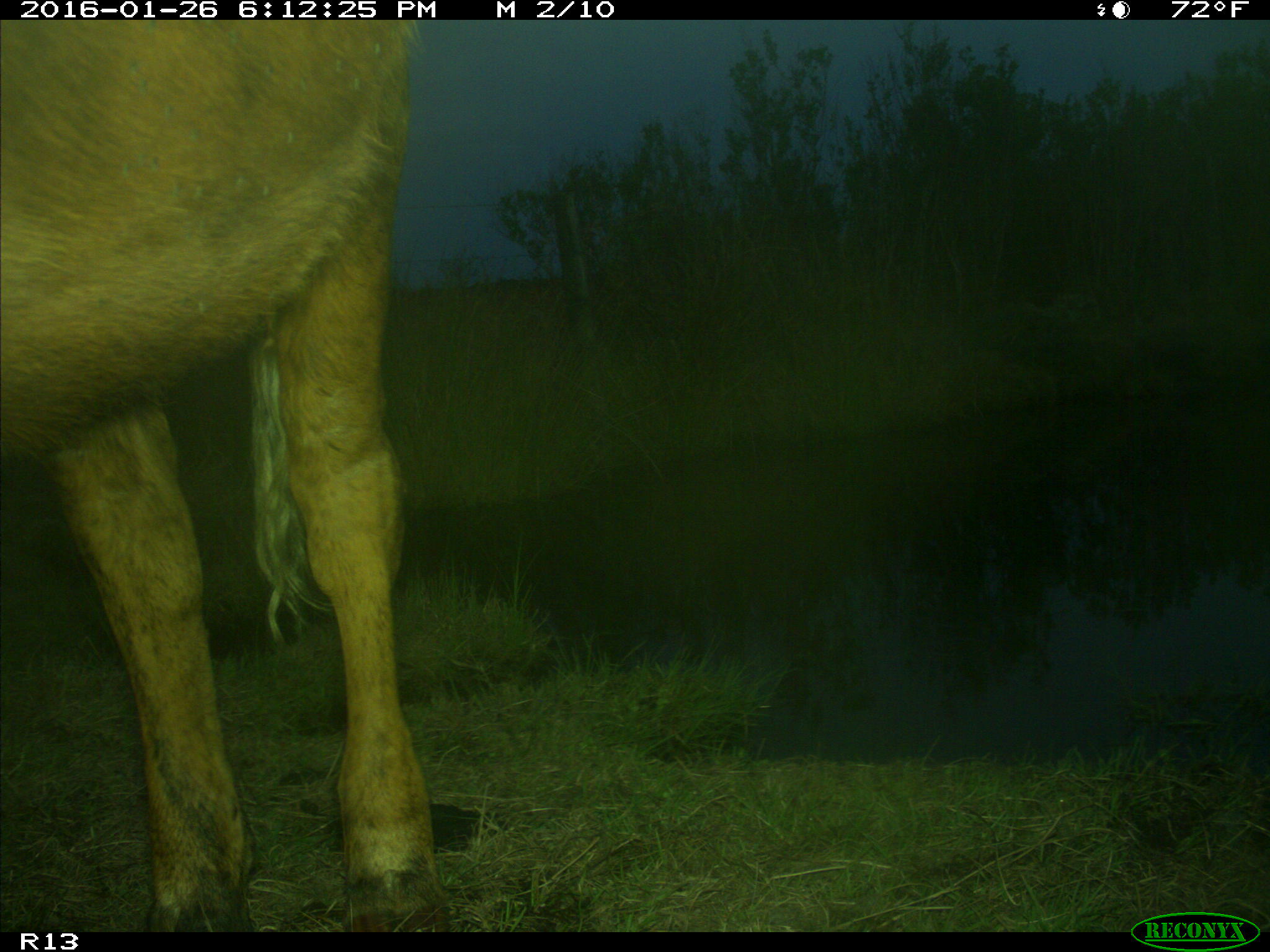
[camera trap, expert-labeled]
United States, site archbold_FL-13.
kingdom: Animalia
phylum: Chordata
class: Mammalia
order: Artiodactyla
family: Bovidae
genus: Bos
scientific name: Bos taurus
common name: domestic cow